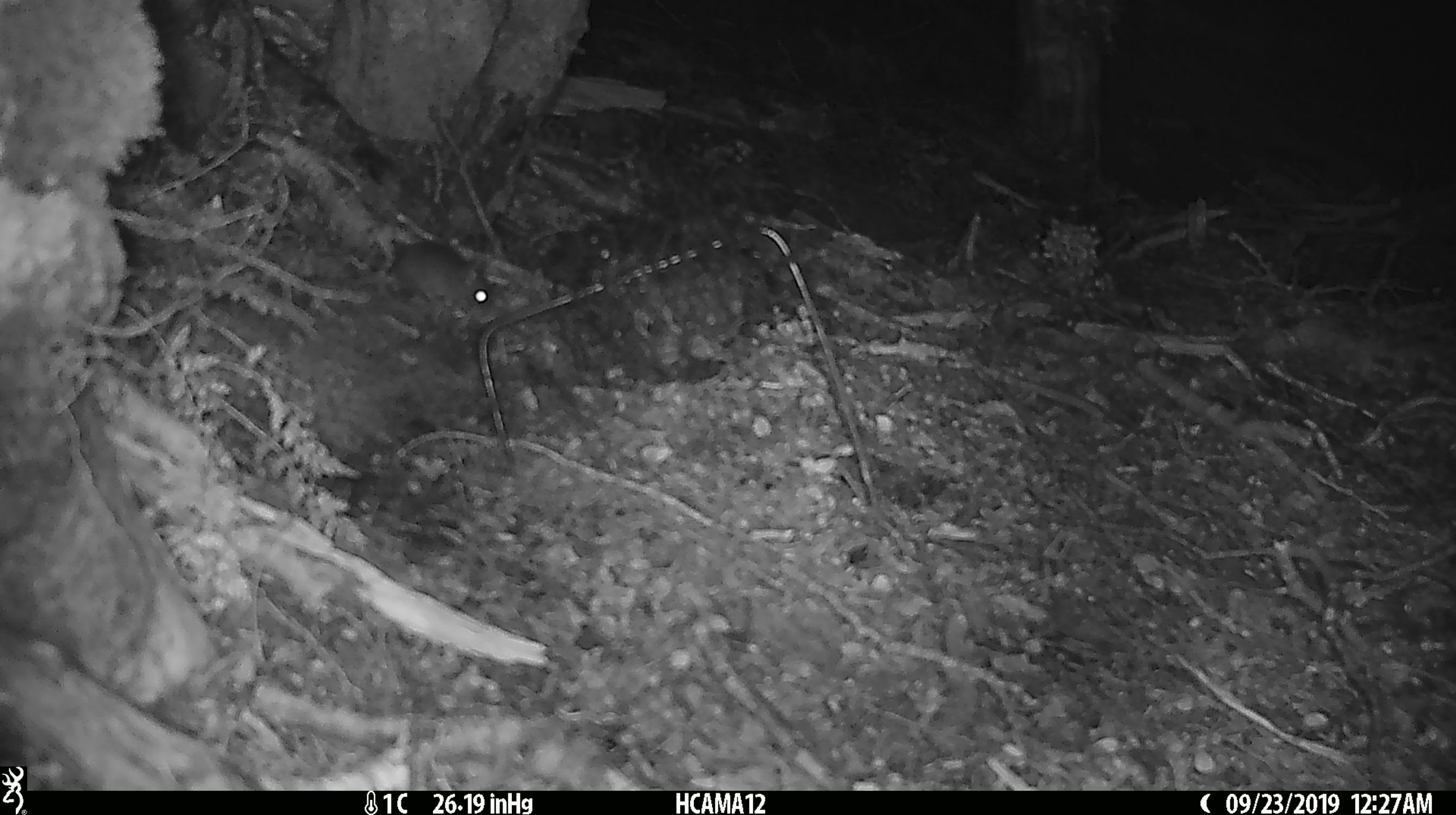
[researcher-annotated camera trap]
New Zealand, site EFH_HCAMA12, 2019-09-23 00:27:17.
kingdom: Animalia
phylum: Chordata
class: Mammalia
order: Rodentia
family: Muridae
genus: Mus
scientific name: Mus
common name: mouse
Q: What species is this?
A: Mouse (Mus).